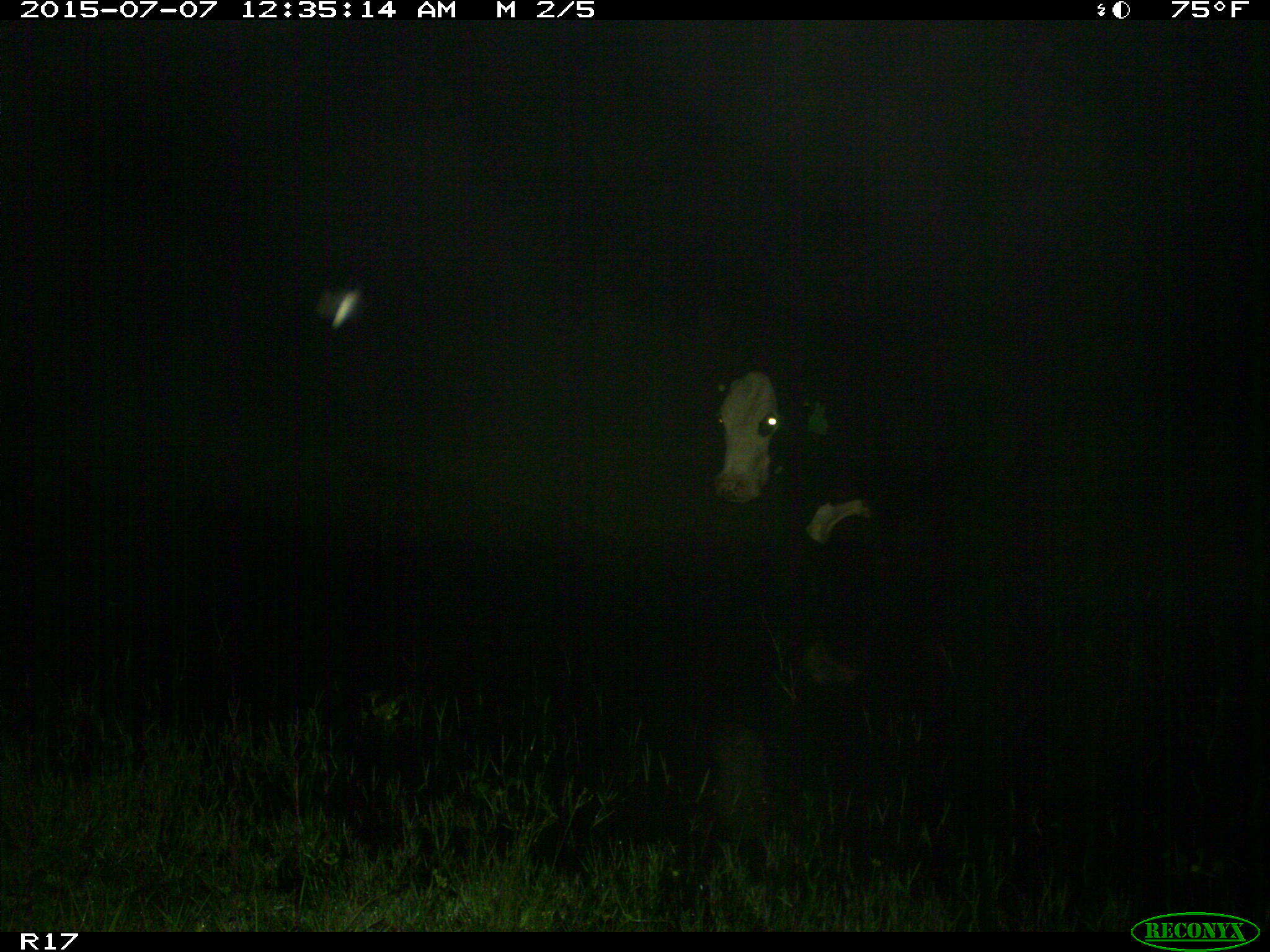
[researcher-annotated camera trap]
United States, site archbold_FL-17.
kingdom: Animalia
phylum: Chordata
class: Mammalia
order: Artiodactyla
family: Bovidae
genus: Bos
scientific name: Bos taurus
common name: domestic cow